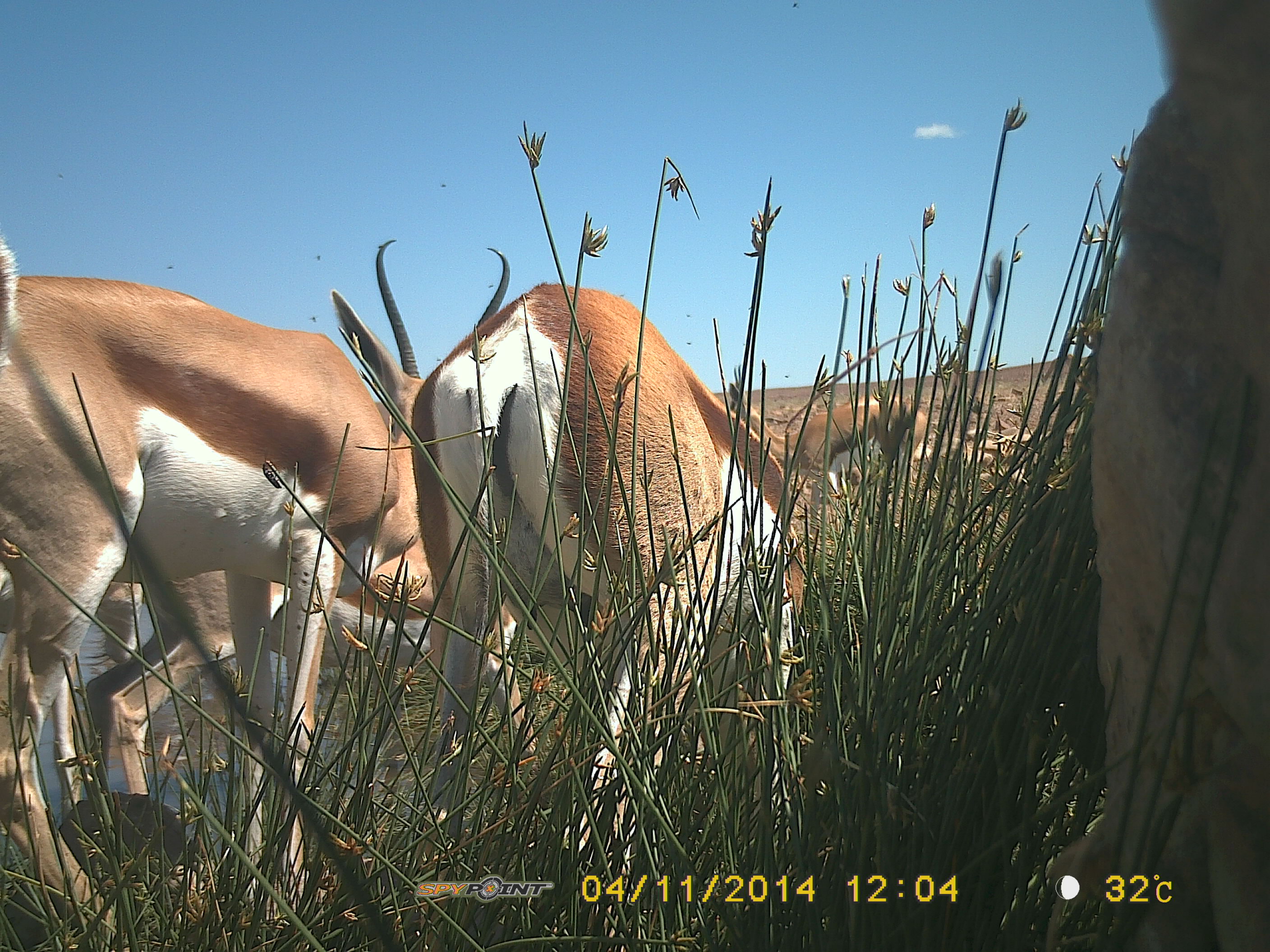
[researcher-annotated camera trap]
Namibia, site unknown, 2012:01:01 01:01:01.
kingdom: Animalia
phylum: Chordata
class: Mammalia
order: Artiodactyla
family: Bovidae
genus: Antidorcas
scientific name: Antidorcas marsupialis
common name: springbok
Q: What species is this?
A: Antidorcas marsupialis (springbok).